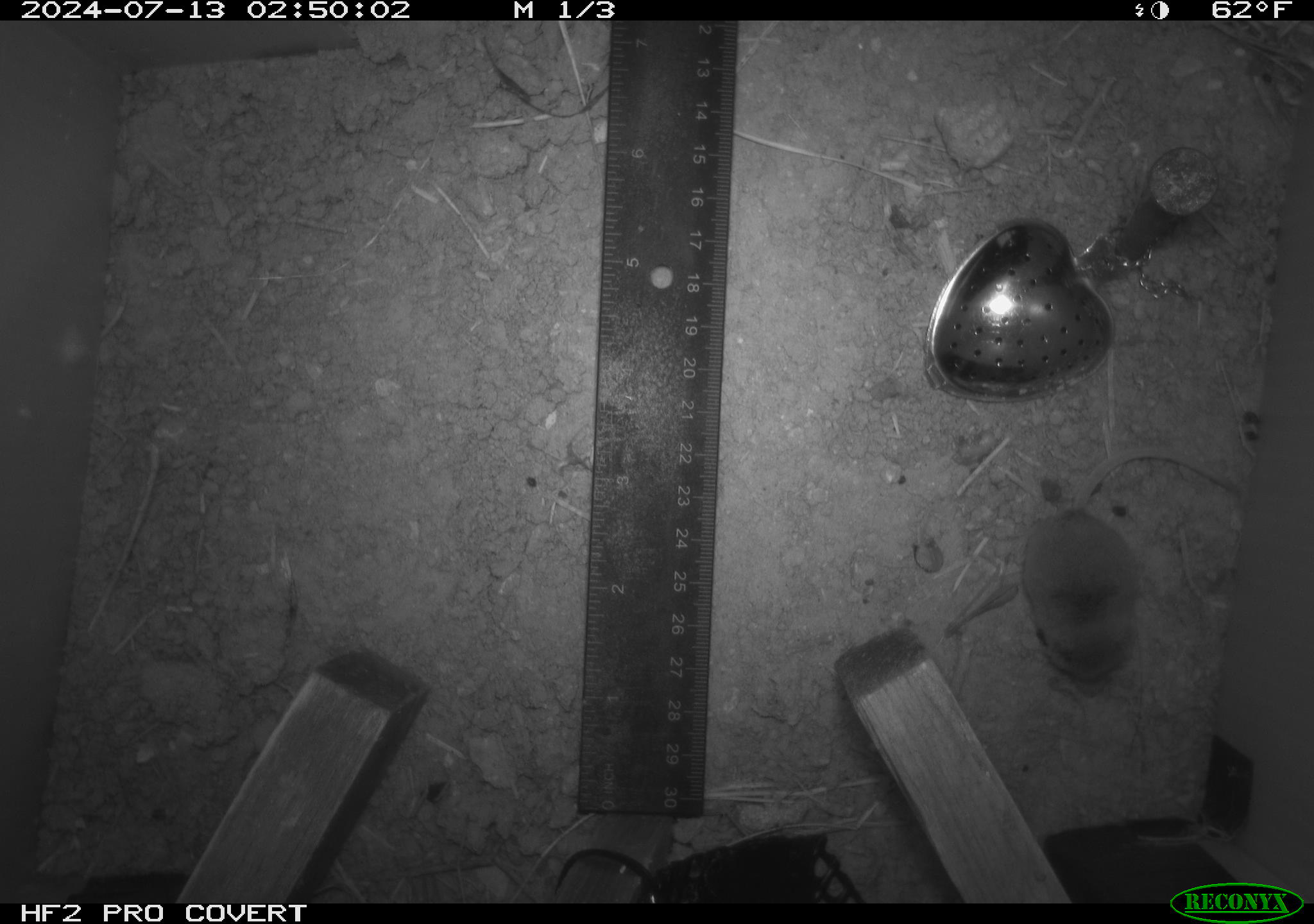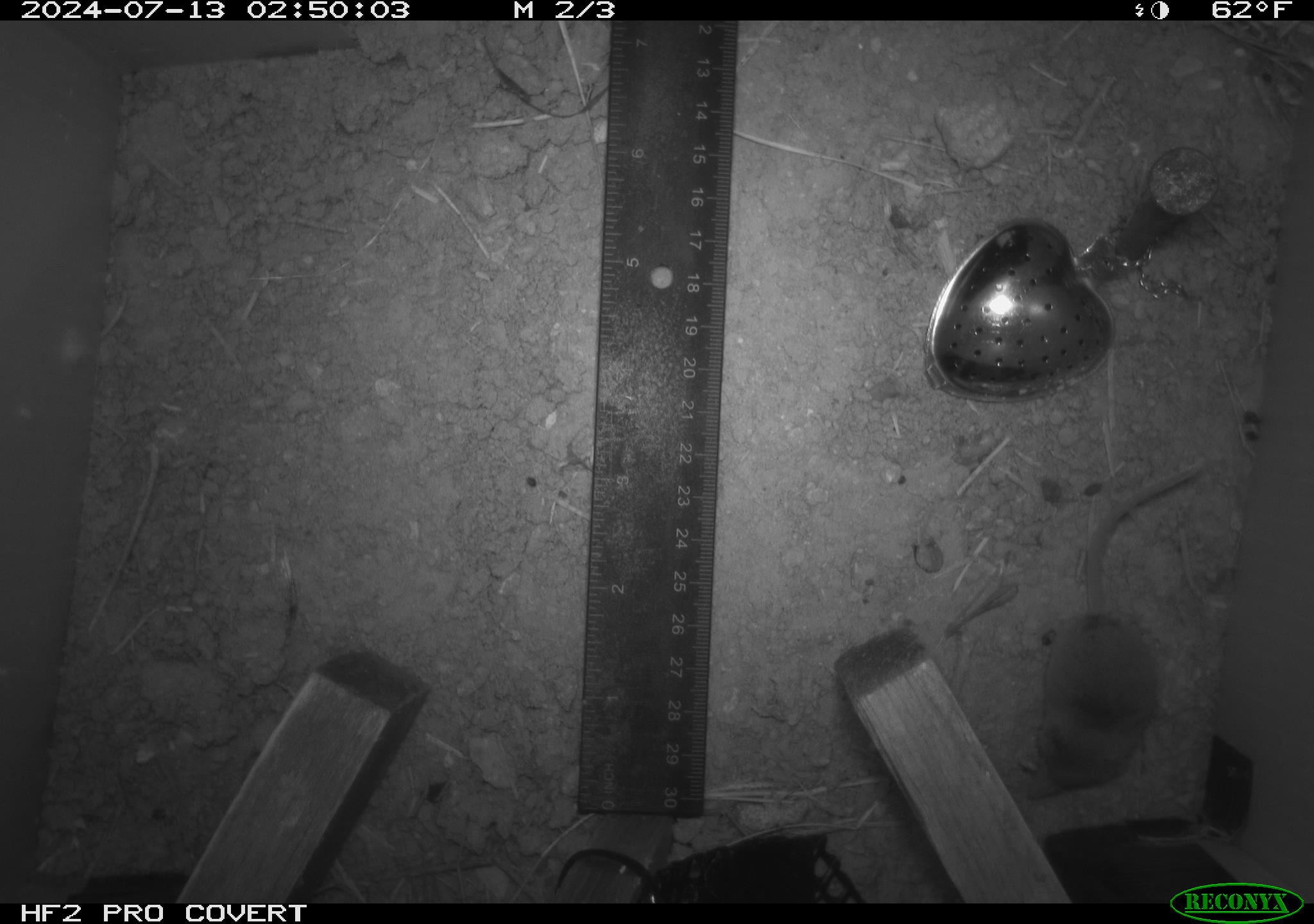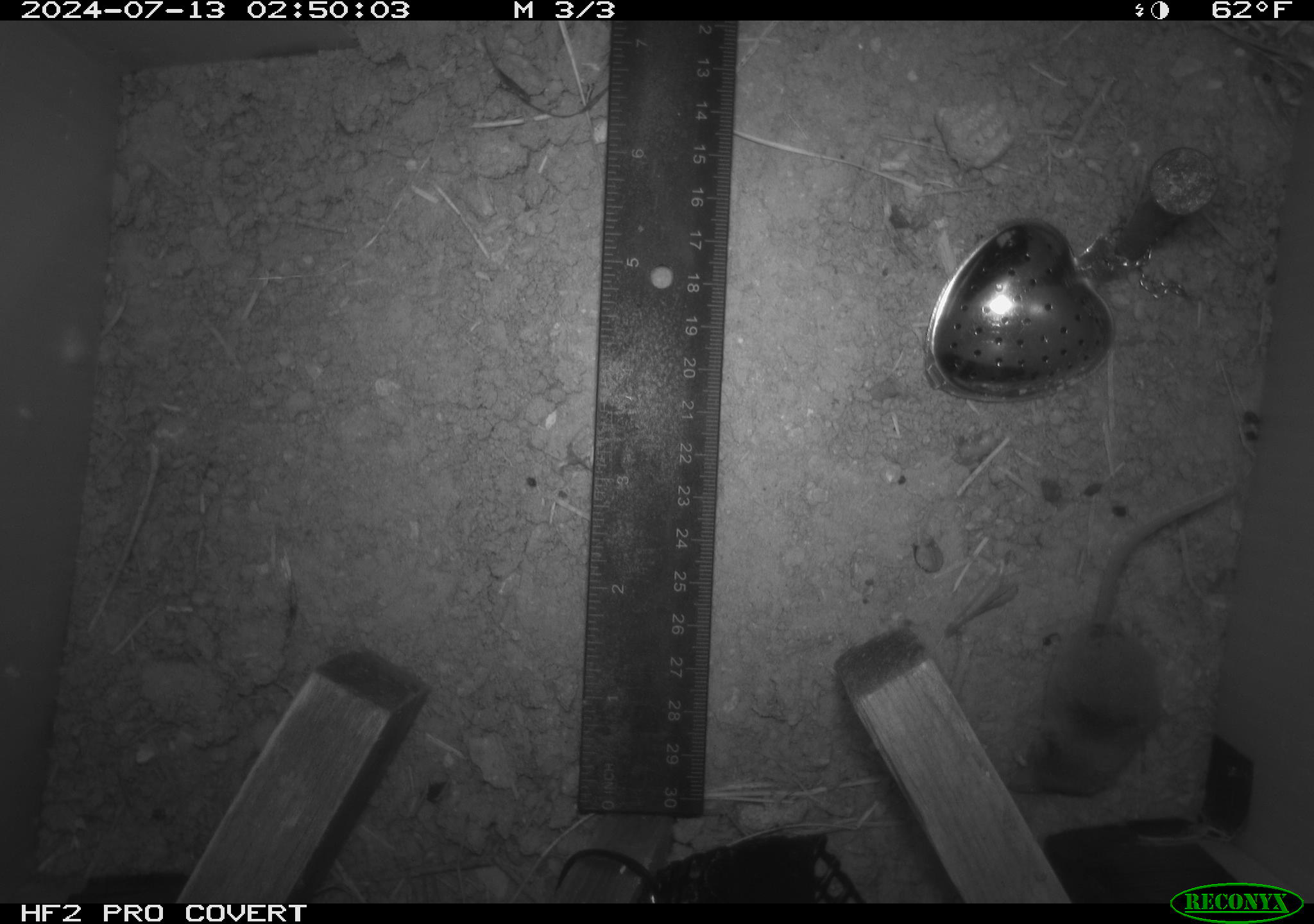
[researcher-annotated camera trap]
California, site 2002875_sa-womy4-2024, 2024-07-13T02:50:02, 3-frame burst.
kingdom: Animalia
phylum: Chordata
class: Mammalia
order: Eulipotyphla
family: Soricidae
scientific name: Soricidae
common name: shrews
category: soricidae family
Soricidae family (shrews) (Soricidae).